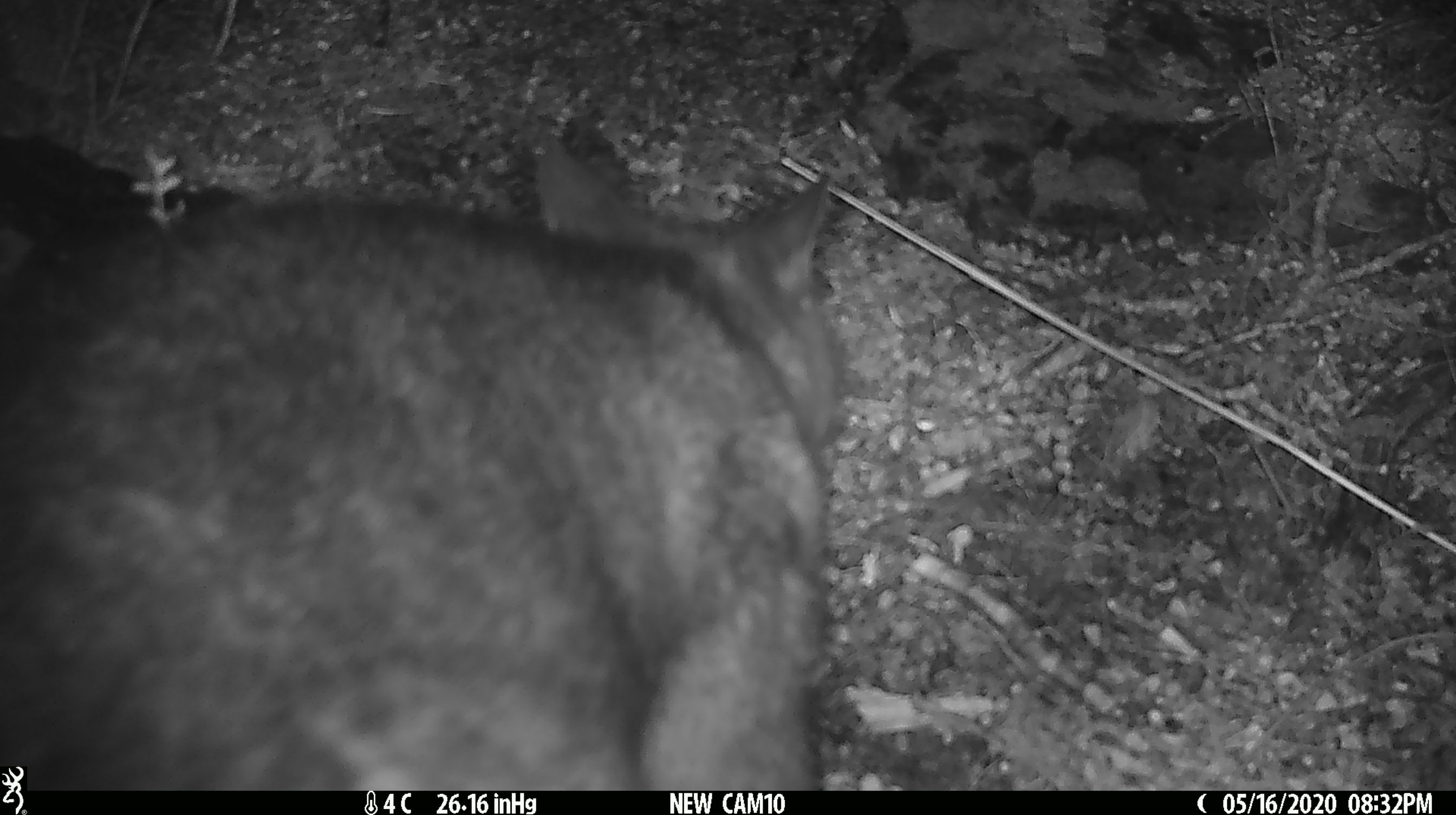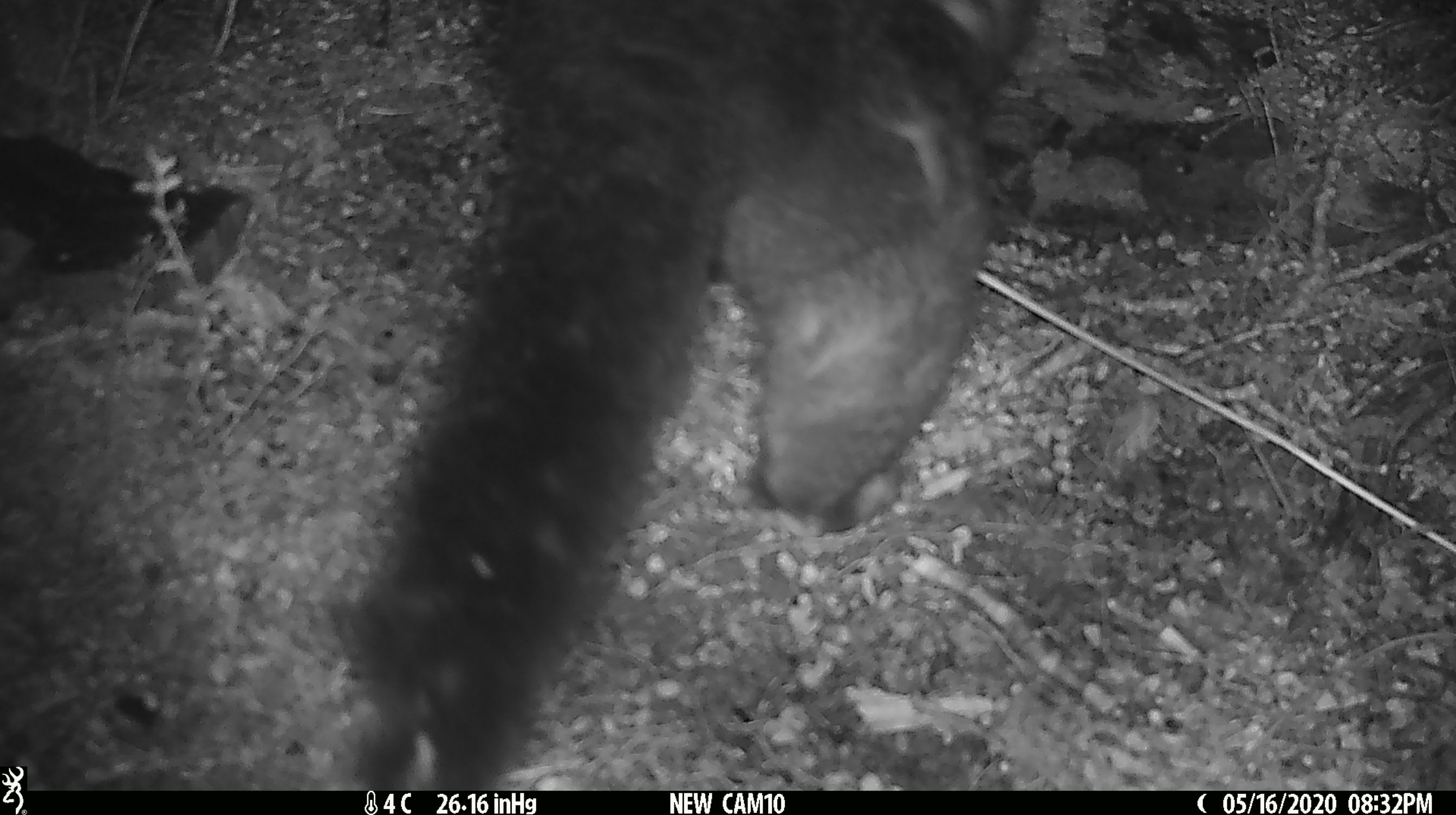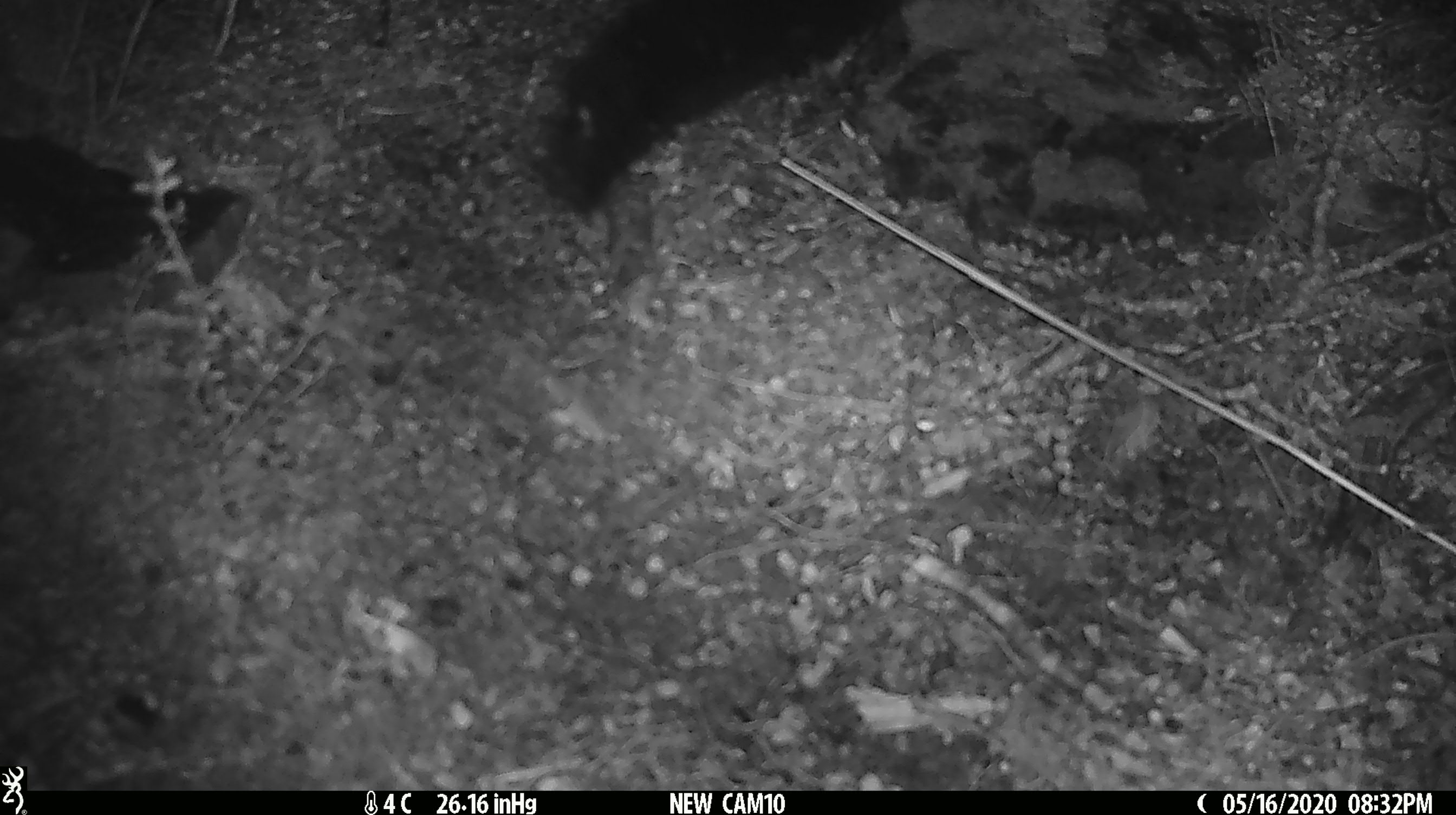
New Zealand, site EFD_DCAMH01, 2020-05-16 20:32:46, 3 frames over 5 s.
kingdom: Animalia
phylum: Chordata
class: Mammalia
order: Diprotodontia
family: Phalangeridae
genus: Trichosurus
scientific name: Trichosurus vulpecula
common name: common brushtail possum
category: possum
Possum (common brushtail possum) (Trichosurus vulpecula).